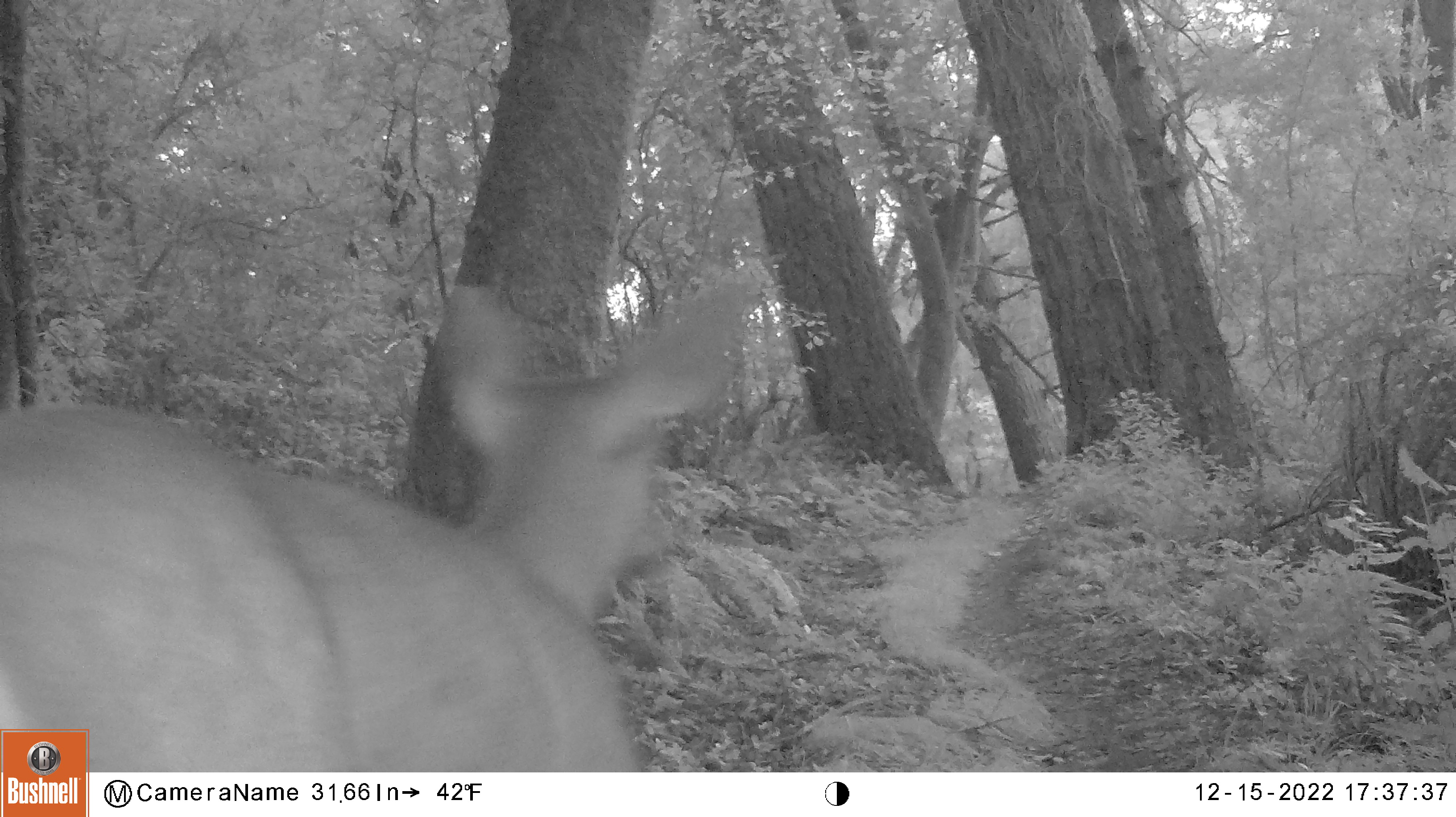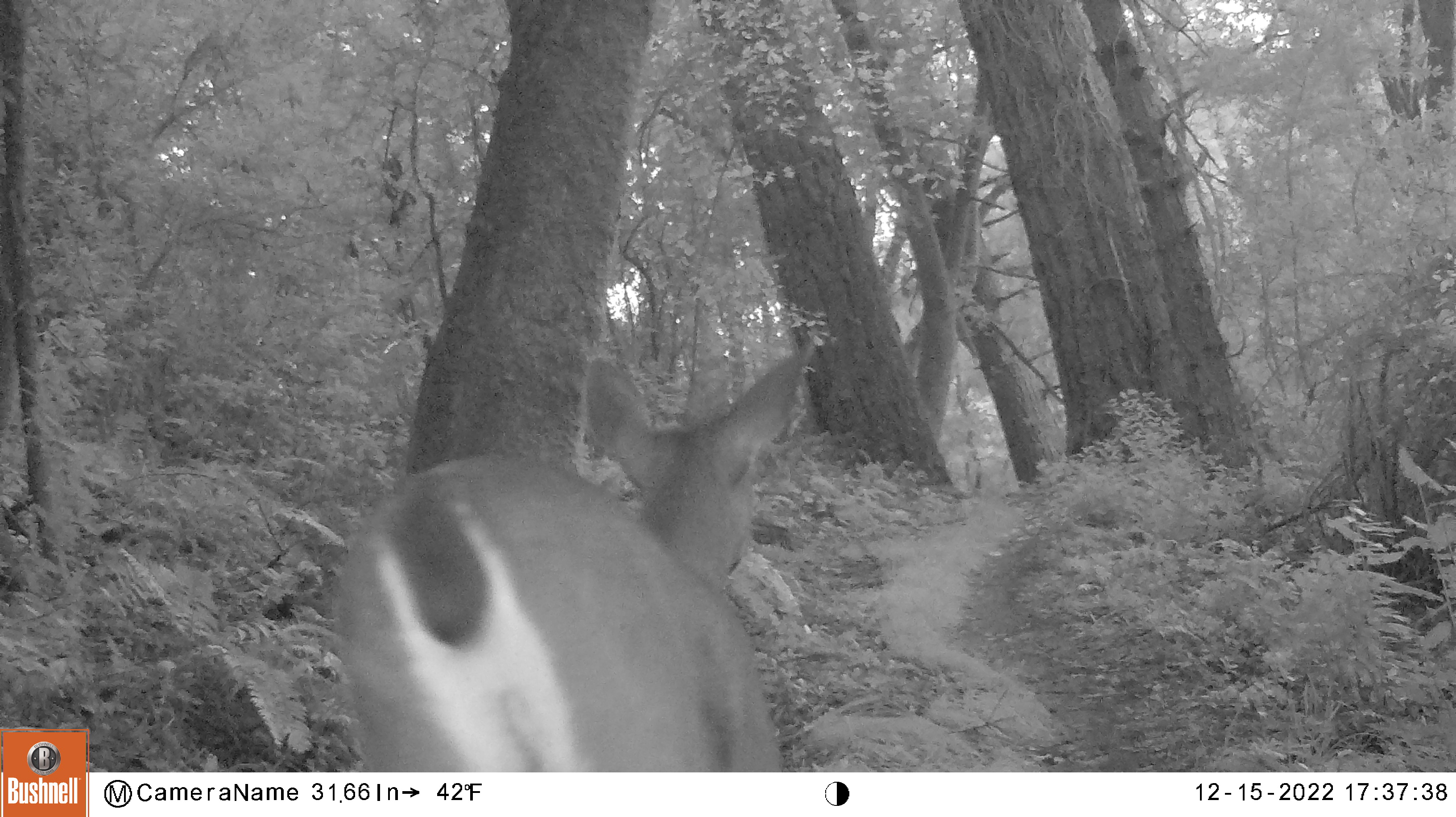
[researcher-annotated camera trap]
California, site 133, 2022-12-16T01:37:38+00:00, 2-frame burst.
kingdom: Animalia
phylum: Chordata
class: Mammalia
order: Artiodactyla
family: Cervidae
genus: Odocoileus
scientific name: Odocoileus hemionus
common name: mule deer